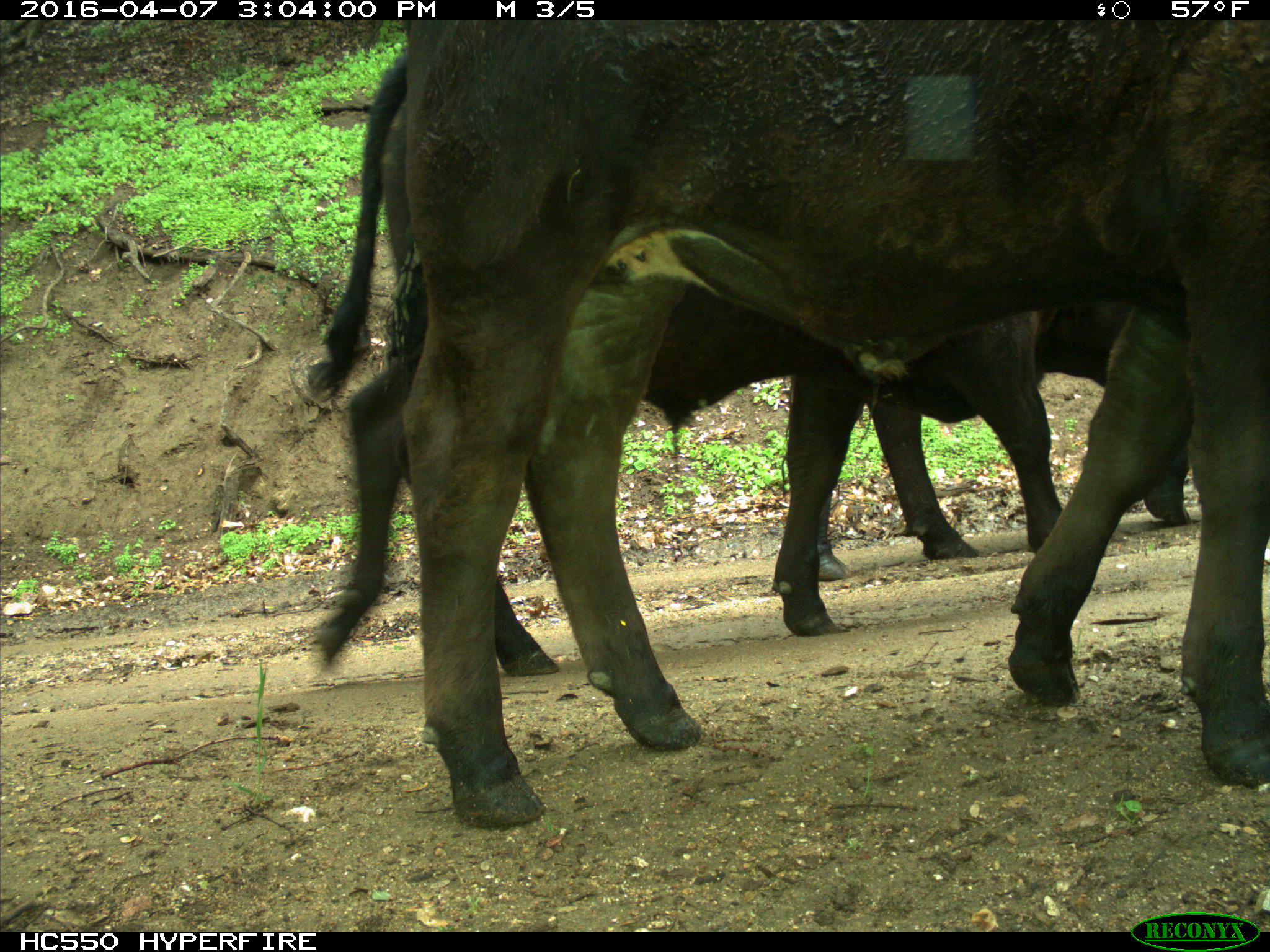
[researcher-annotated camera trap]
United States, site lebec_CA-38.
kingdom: Animalia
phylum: Chordata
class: Mammalia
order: Artiodactyla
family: Bovidae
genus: Bos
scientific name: Bos taurus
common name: domestic cow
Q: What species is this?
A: Bos taurus (domestic cow).